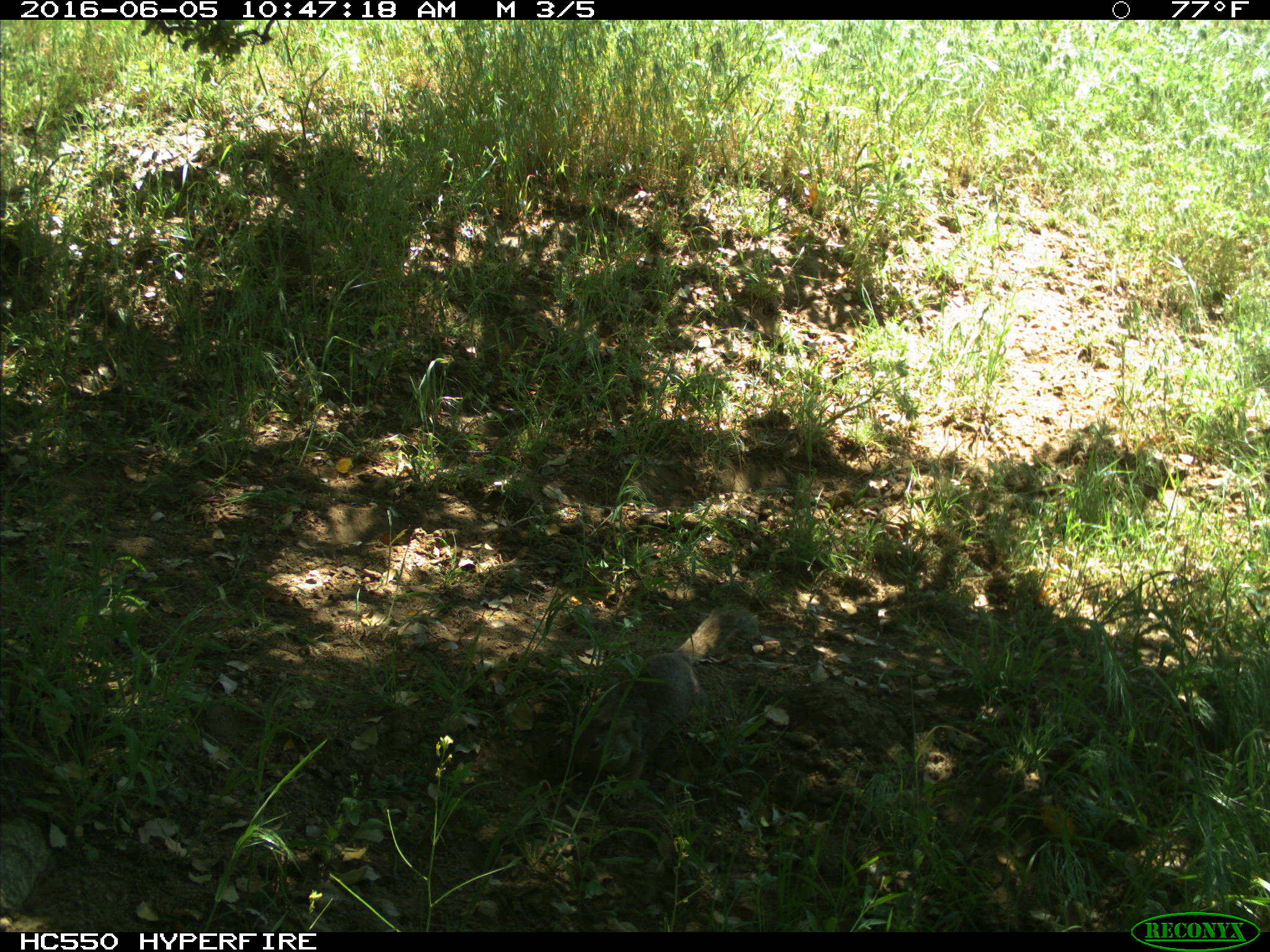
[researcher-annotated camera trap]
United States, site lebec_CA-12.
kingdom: Animalia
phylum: Chordata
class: Mammalia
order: Rodentia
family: Sciuridae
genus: Otospermophilus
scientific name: Otospermophilus beecheyi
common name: california ground squirrel